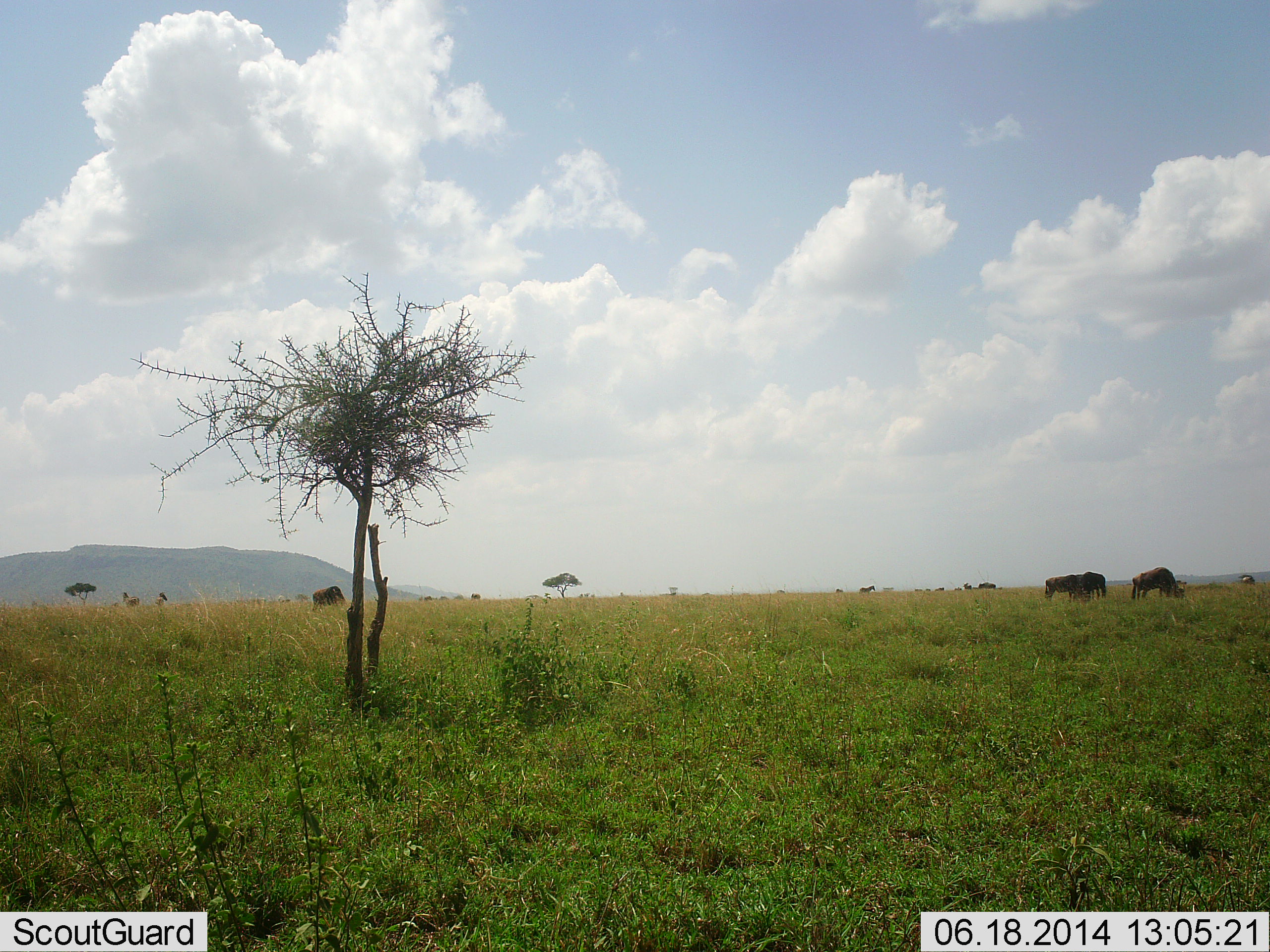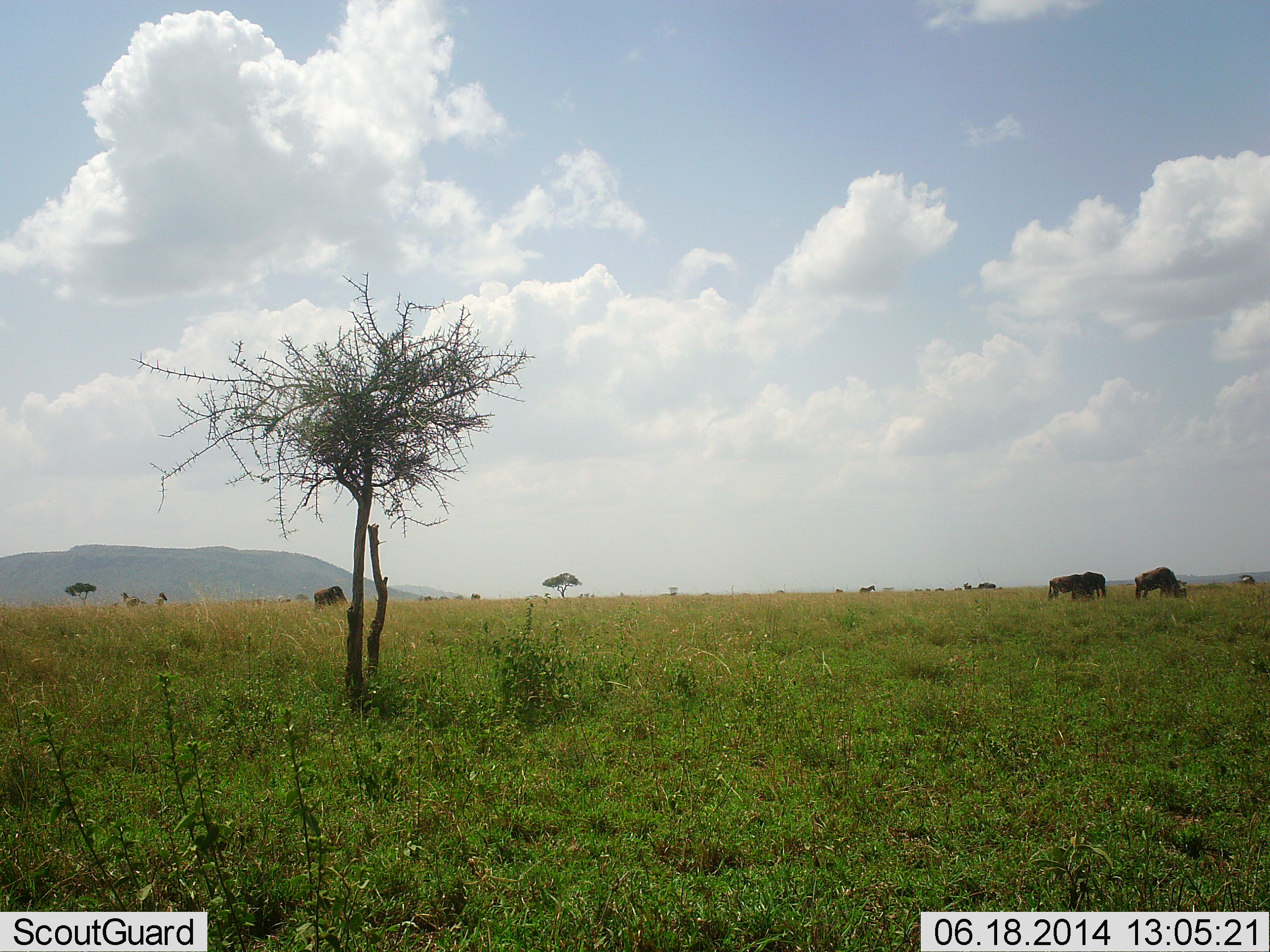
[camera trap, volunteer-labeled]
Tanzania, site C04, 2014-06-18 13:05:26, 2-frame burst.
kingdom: Animalia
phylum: Chordata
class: Mammalia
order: Artiodactyla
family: Bovidae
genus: Connochaetes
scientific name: Connochaetes taurinus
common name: blue wildebeest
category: wildebeest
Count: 4.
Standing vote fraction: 40%.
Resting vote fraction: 0%.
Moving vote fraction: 10%.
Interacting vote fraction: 0%.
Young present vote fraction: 0%.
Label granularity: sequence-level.